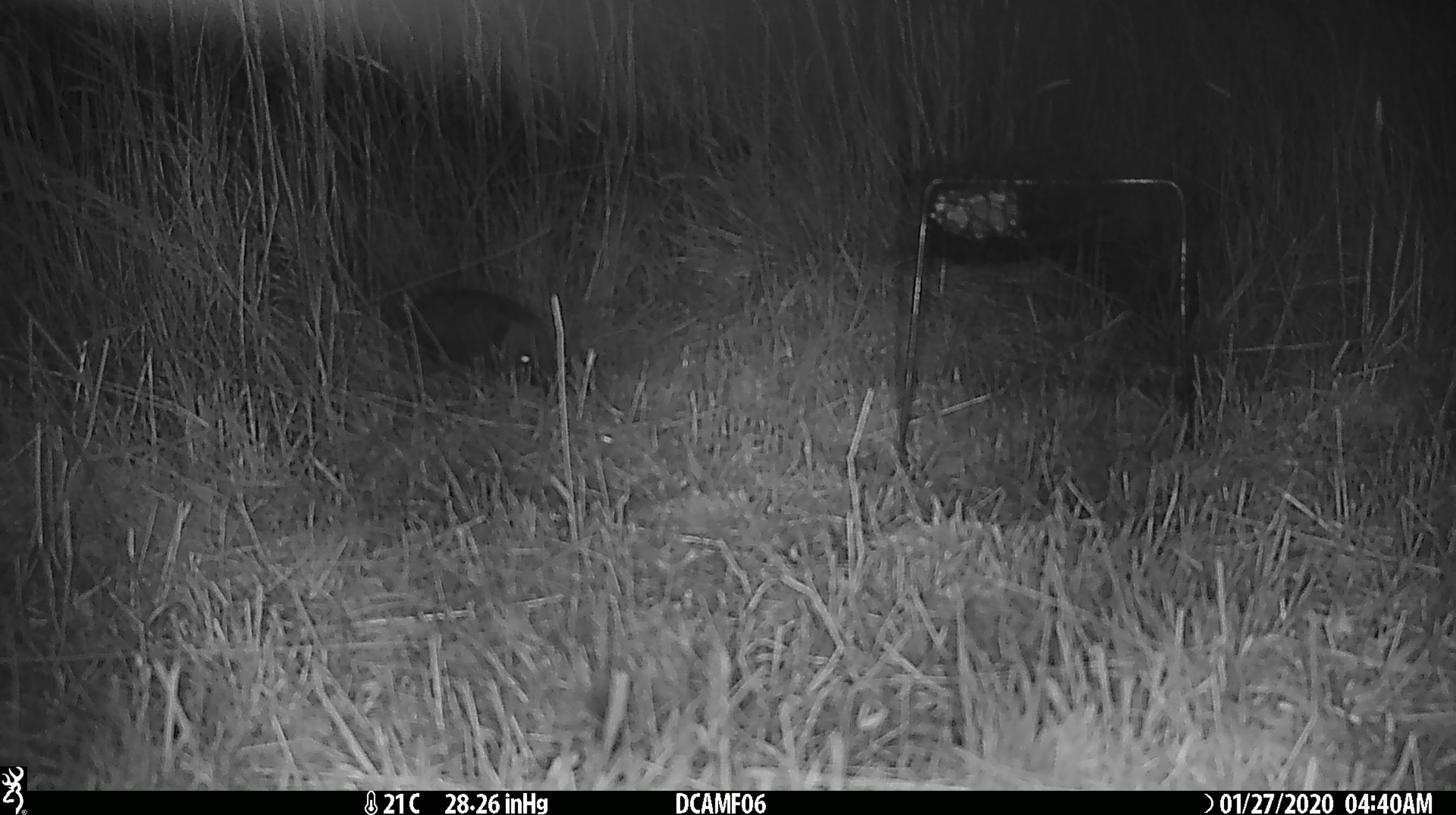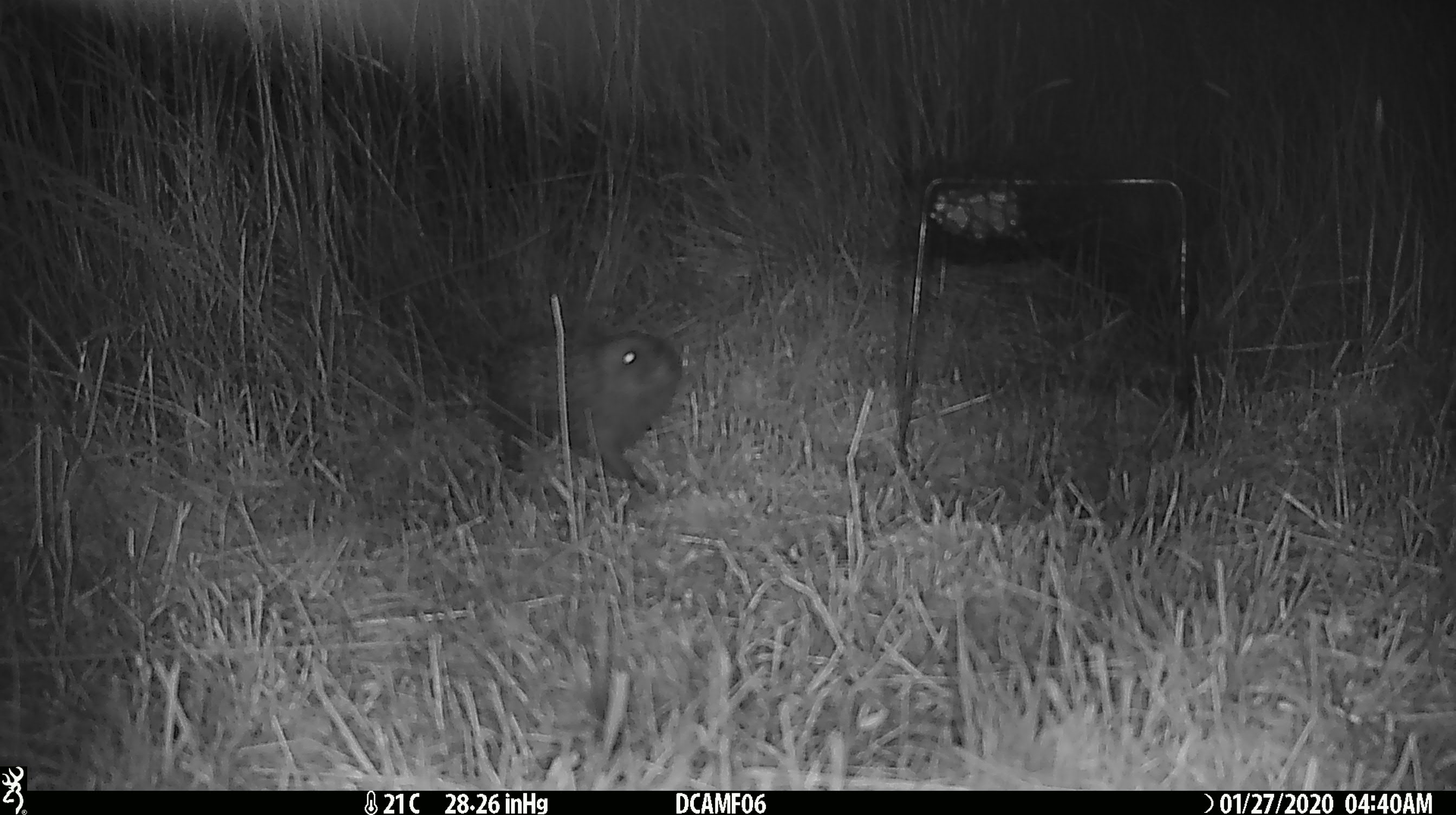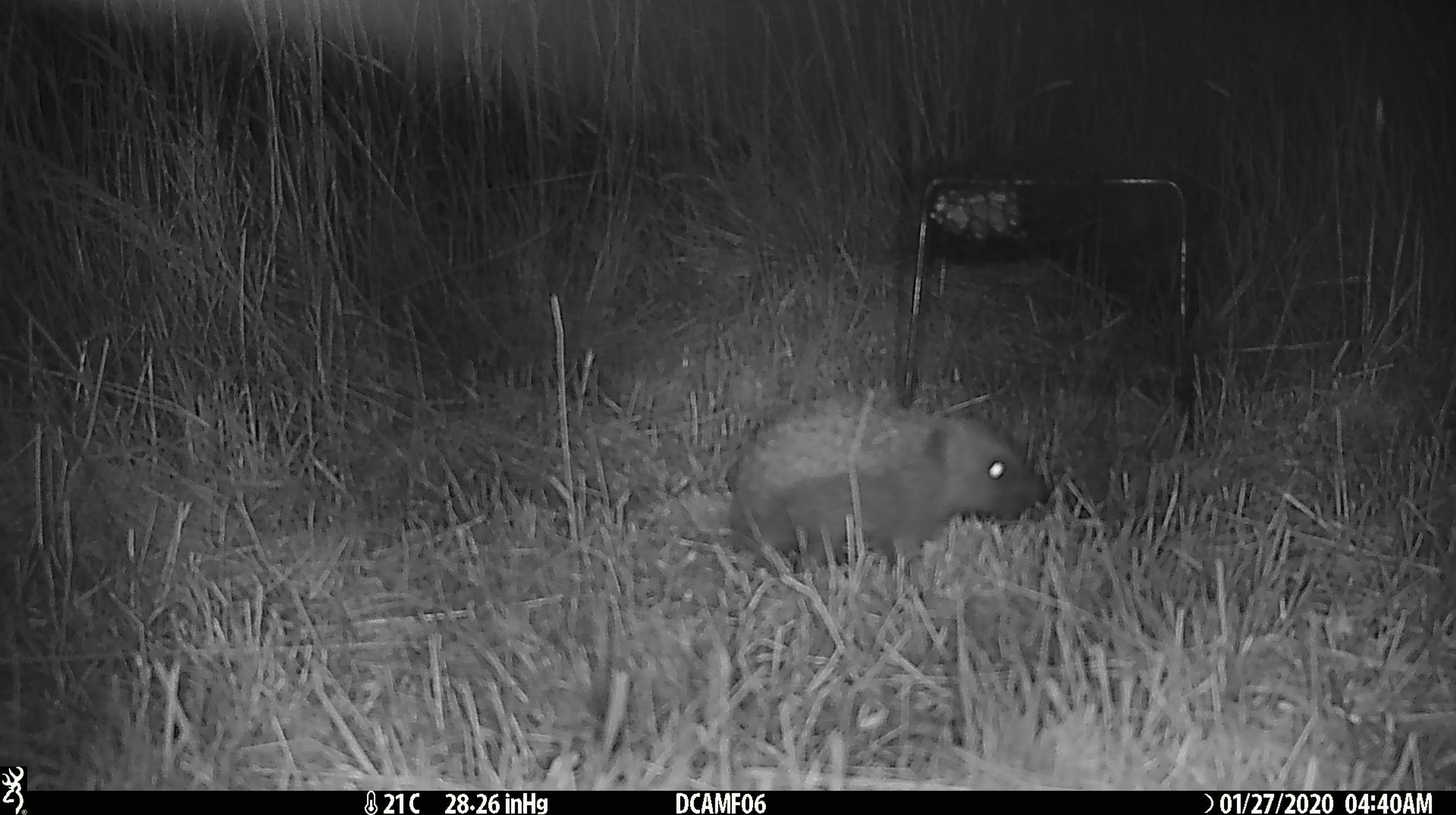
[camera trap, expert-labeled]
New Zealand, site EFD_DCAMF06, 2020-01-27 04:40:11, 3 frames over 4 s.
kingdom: Animalia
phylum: Chordata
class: Mammalia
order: Eulipotyphla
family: Erinaceidae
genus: Erinaceus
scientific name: Erinaceus europaeus europaeus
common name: european hedgehog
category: hedgehog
Hedgehog (european hedgehog) (Erinaceus europaeus europaeus).